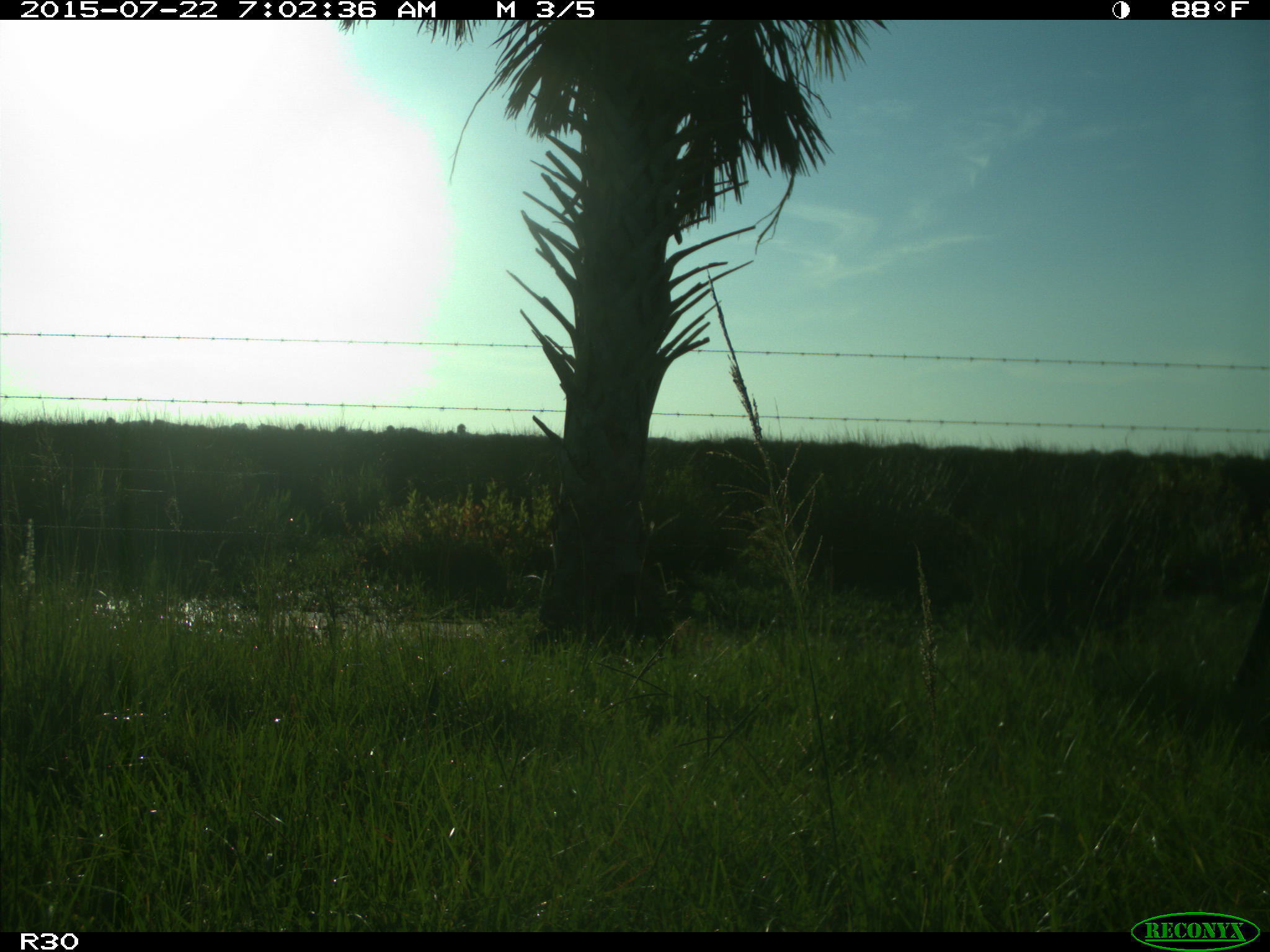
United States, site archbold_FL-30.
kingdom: Animalia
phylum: Chordata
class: Mammalia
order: Artiodactyla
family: Bovidae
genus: Bos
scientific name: Bos taurus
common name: domestic cow